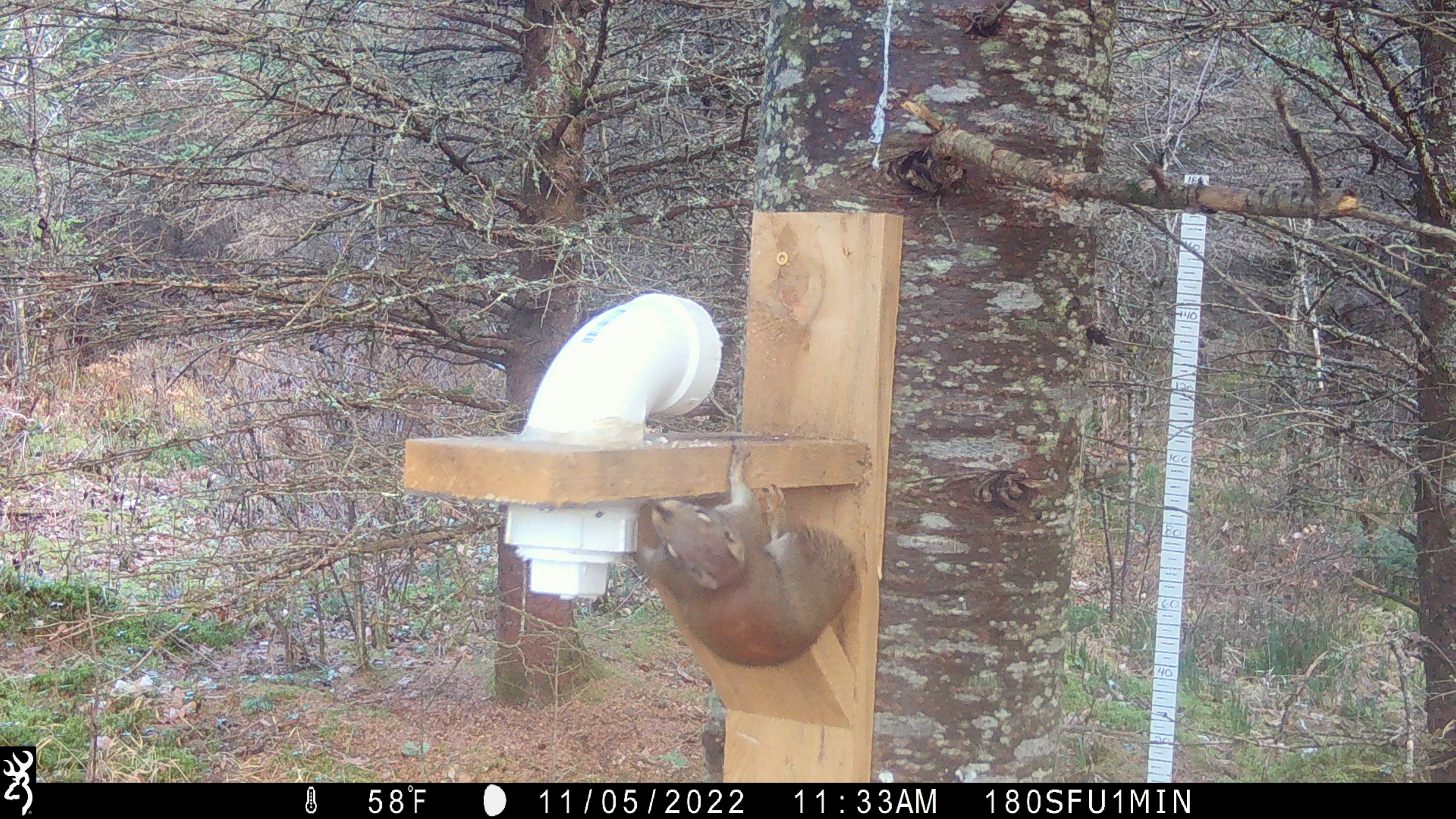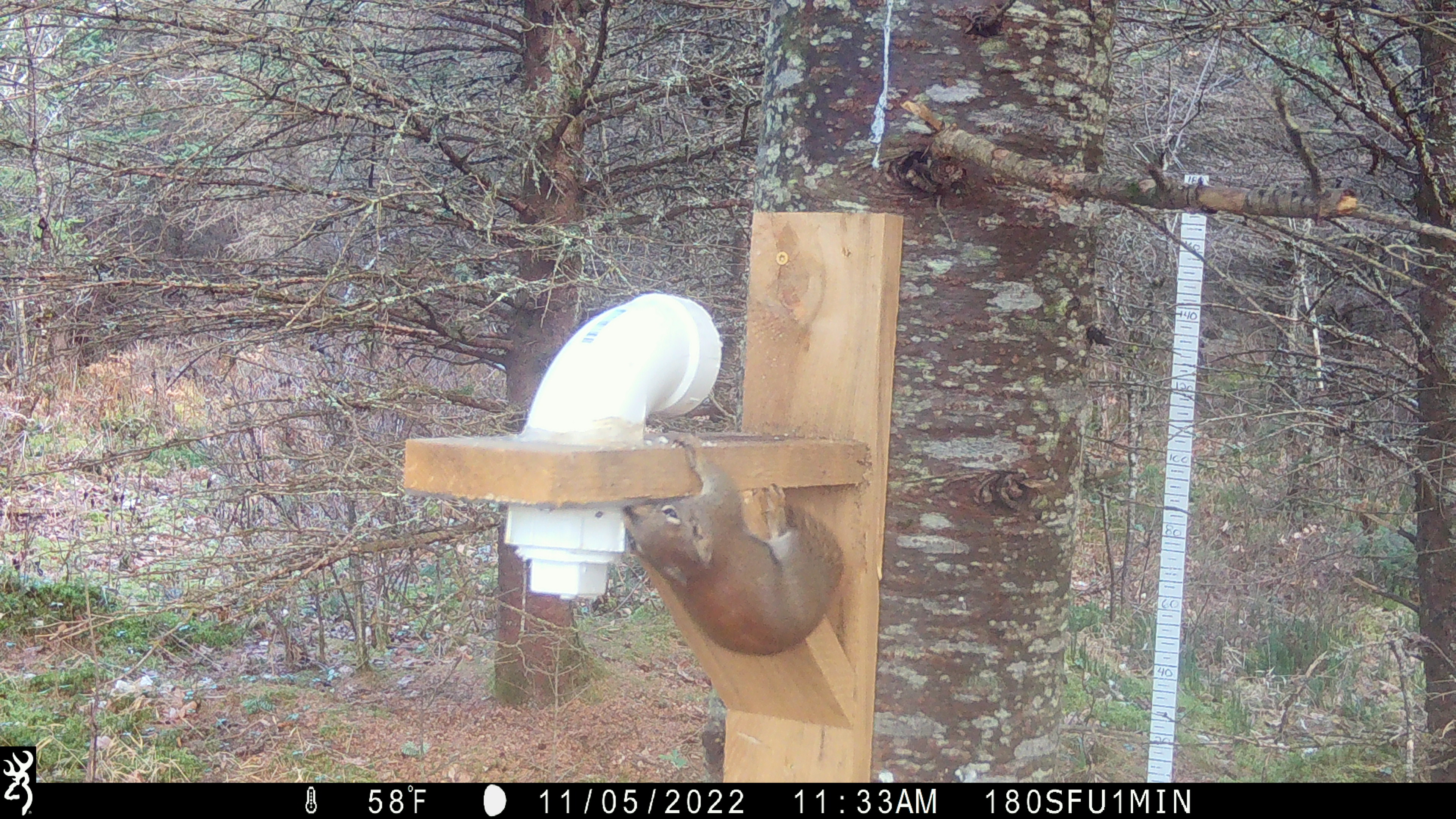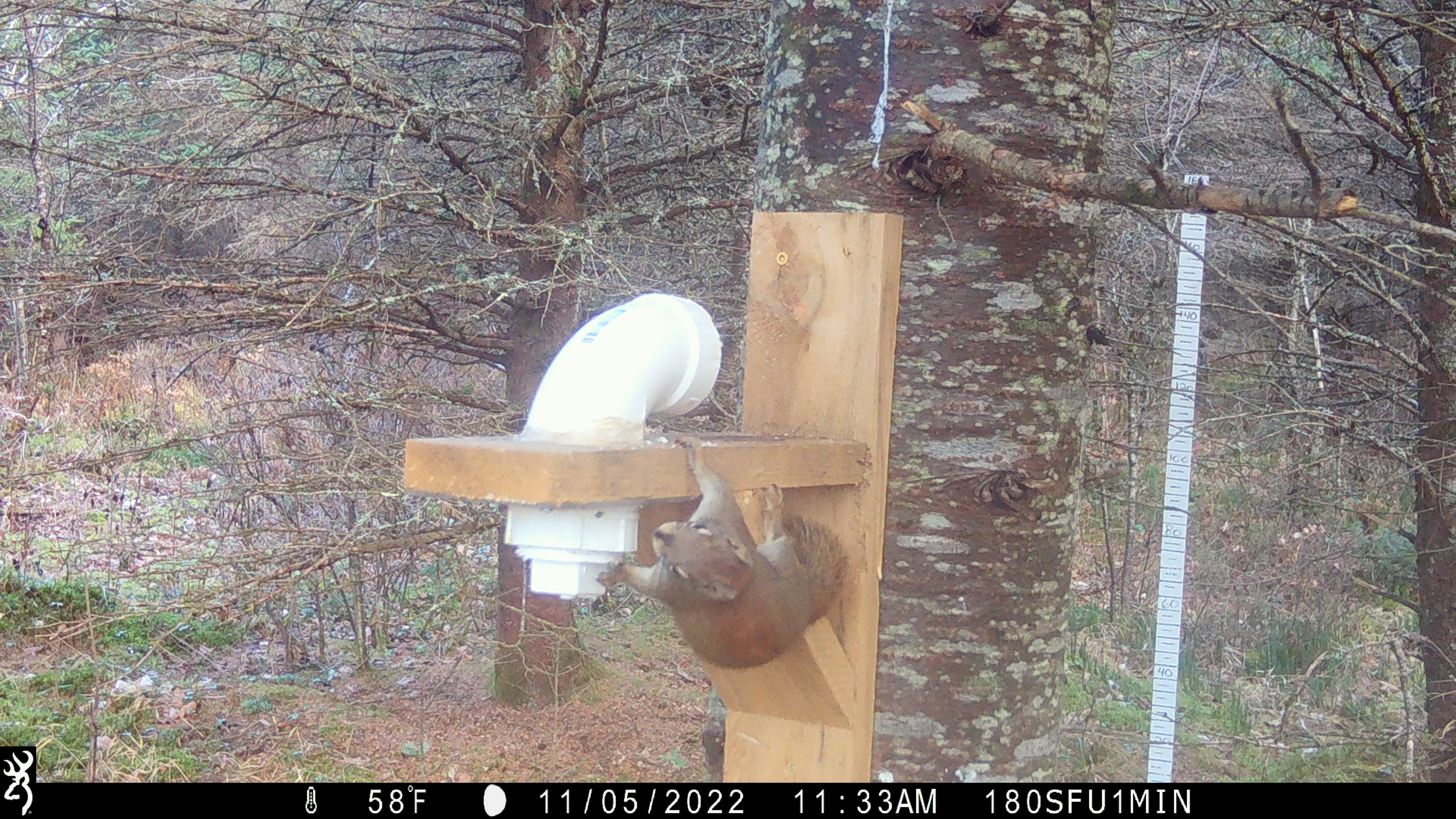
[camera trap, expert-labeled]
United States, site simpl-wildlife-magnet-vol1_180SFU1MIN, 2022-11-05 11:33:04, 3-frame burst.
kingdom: Animalia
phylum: Chordata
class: Mammalia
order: Rodentia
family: Sciuridae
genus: Tamiasciurus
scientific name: Tamiasciurus hudsonicus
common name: red squirrel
Red squirrel (Tamiasciurus hudsonicus).